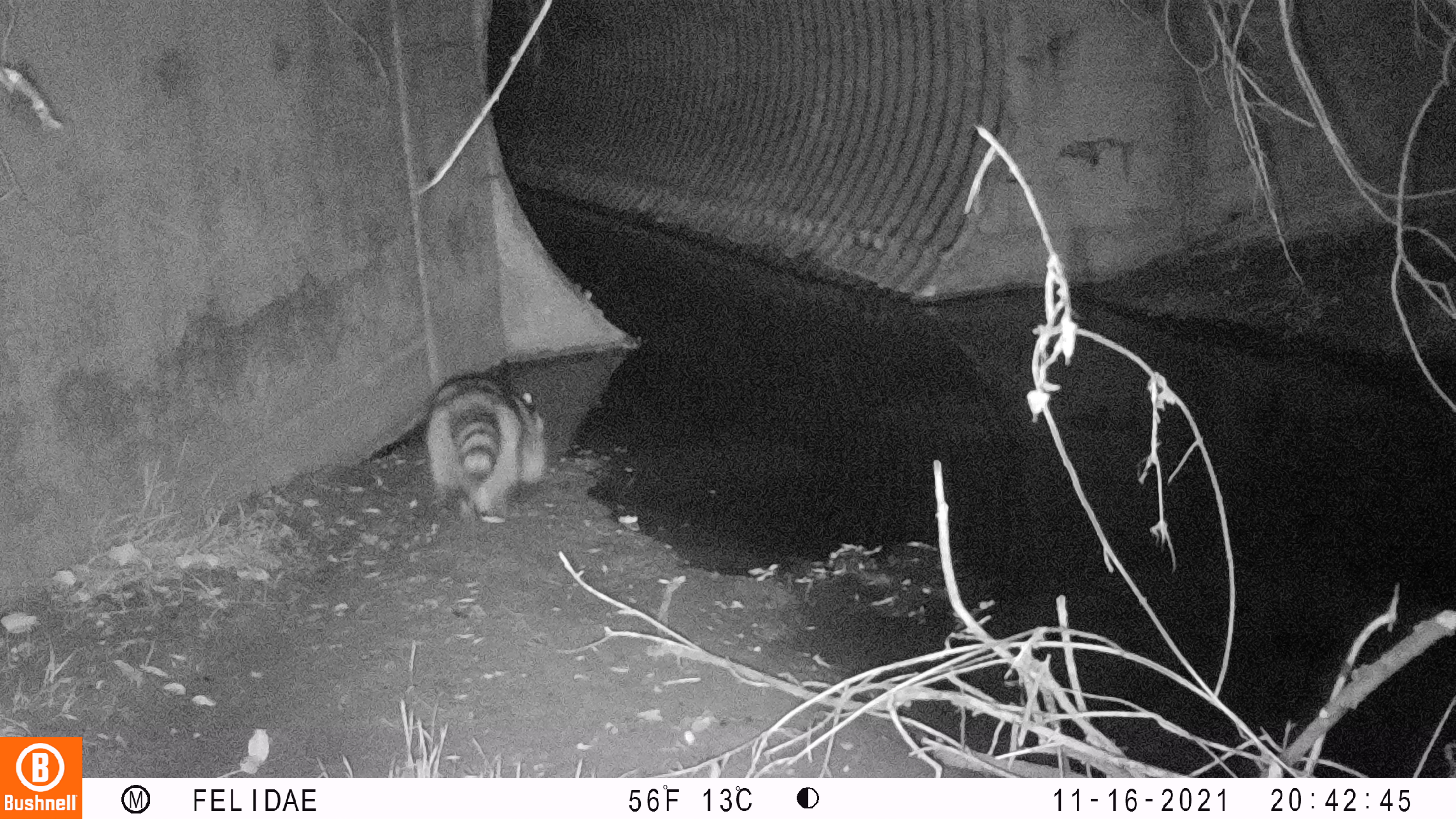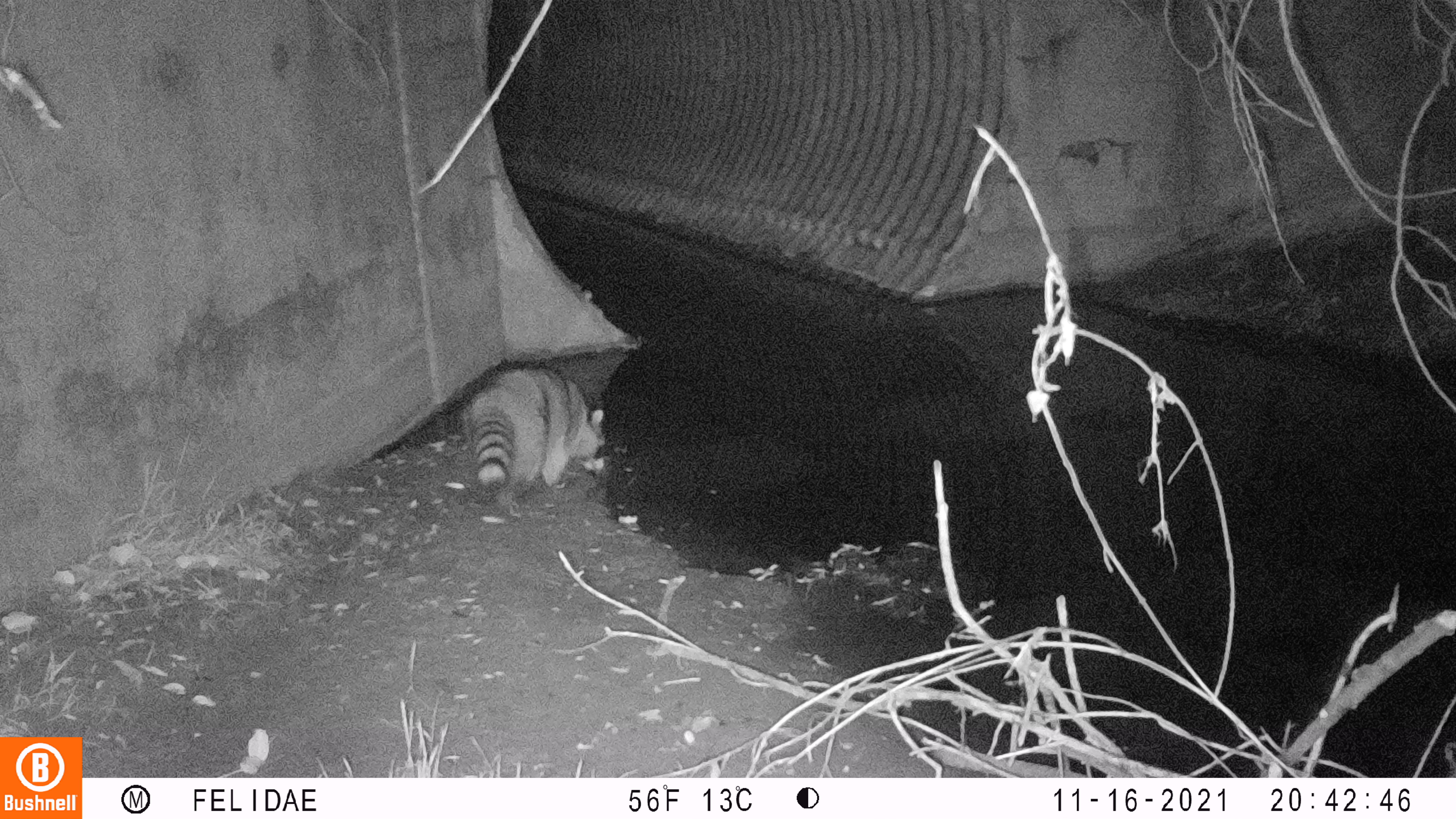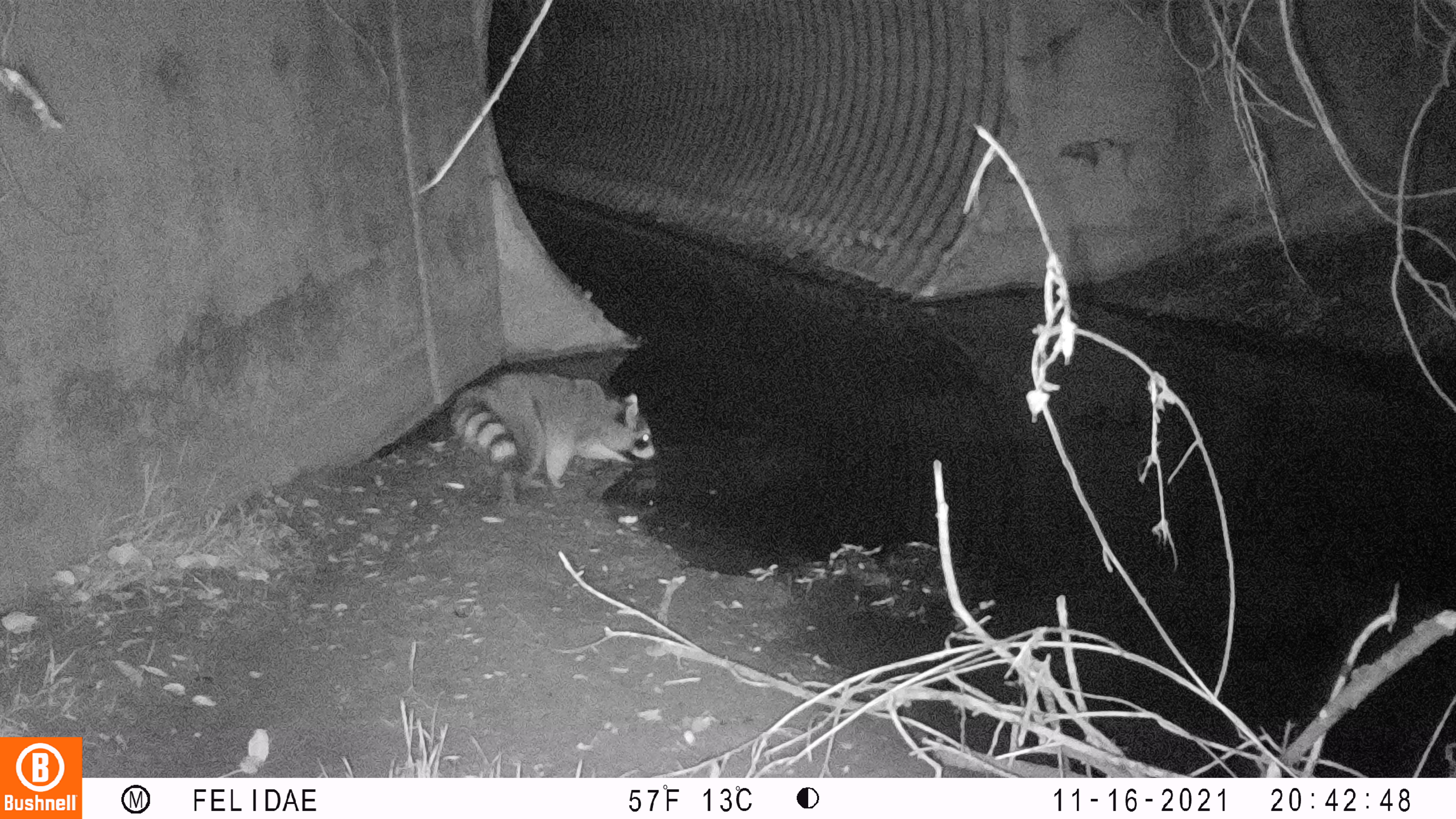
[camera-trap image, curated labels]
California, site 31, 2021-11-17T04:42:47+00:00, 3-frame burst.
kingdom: Animalia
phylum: Chordata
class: Mammalia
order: Carnivora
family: Procyonidae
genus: Procyon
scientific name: Procyon lotor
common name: raccoon